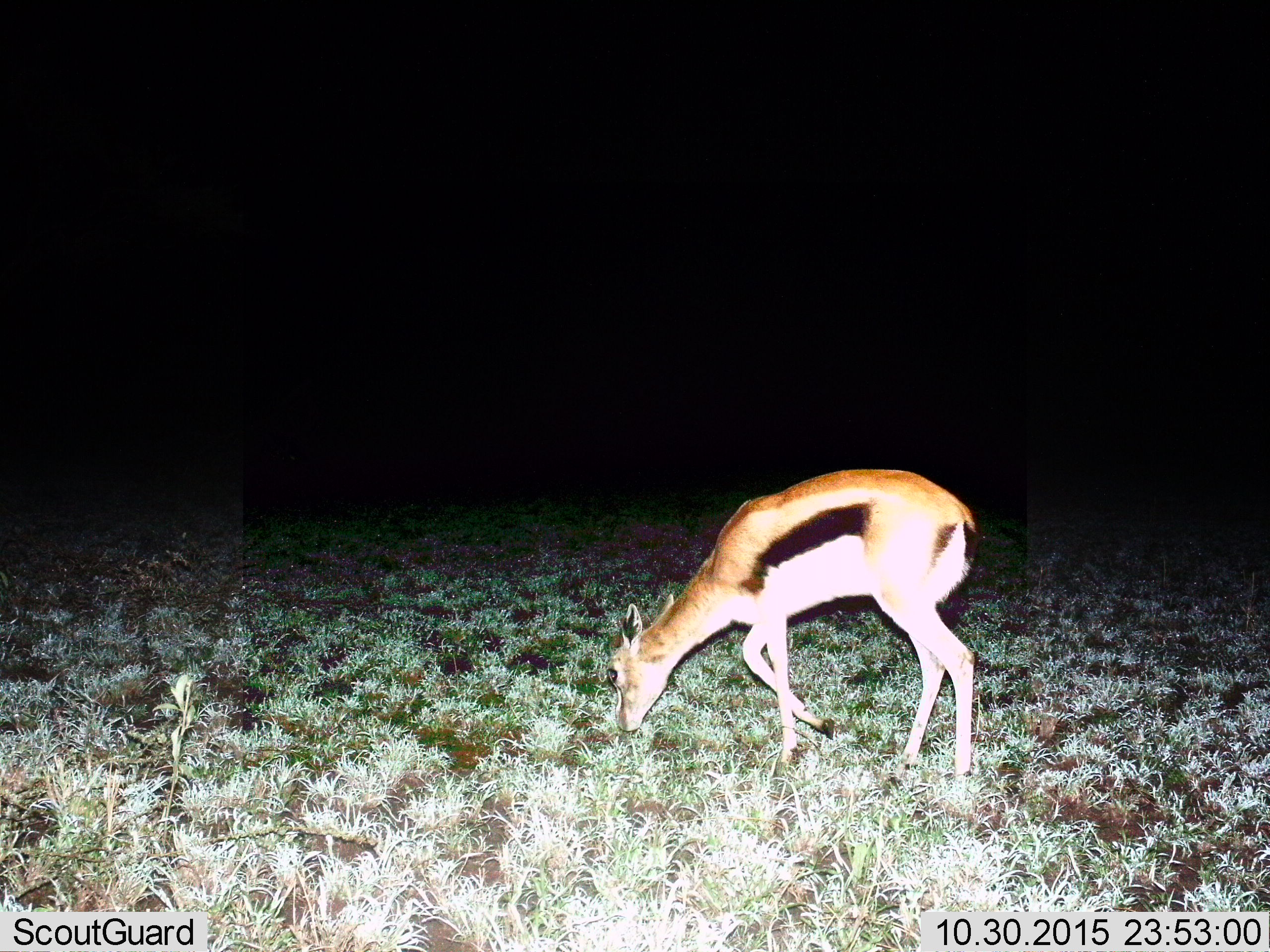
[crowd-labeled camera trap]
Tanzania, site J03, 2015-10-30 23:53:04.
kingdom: Animalia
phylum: Chordata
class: Mammalia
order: Artiodactyla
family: Bovidae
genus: Eudorcas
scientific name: Eudorcas thomsonii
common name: thomson's gazelle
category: gazellethomsons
Gazellethomsons (thomson's gazelle) (Eudorcas thomsonii), count 1. Behavior (volunteer vote fractions): standing 20%, resting 0%, moving 50%, interacting 0%. Young present (vote fraction): 0%. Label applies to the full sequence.